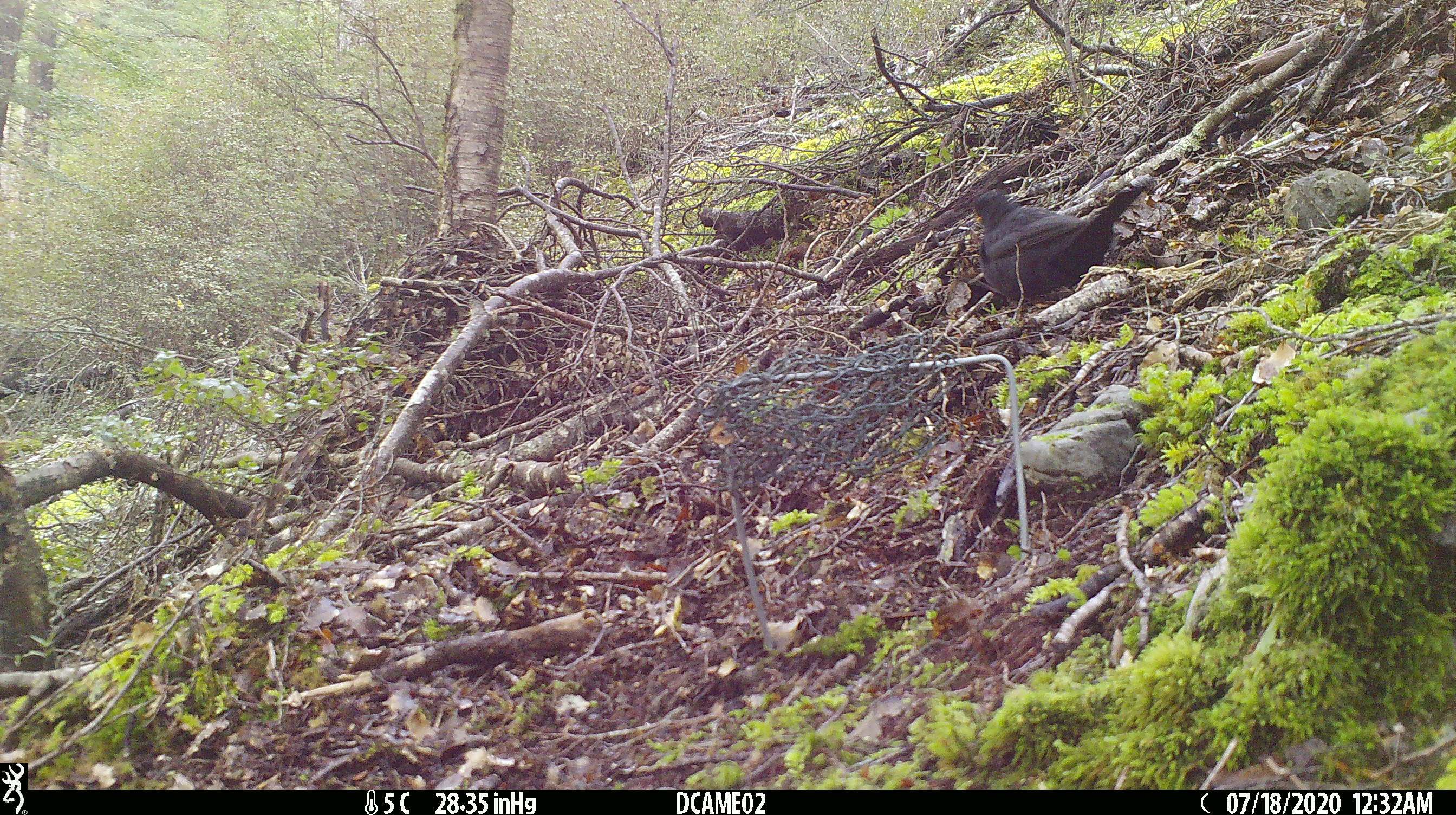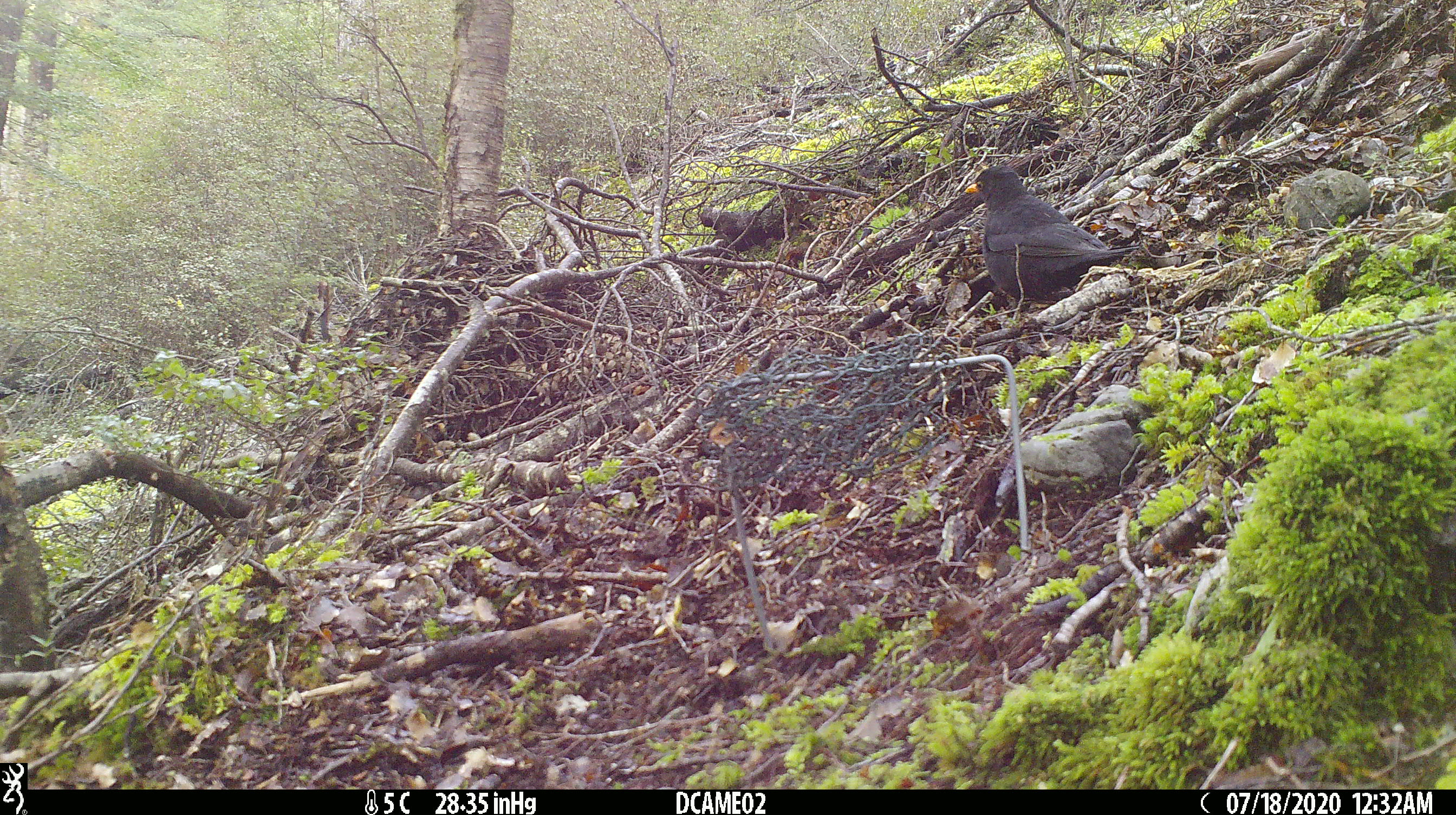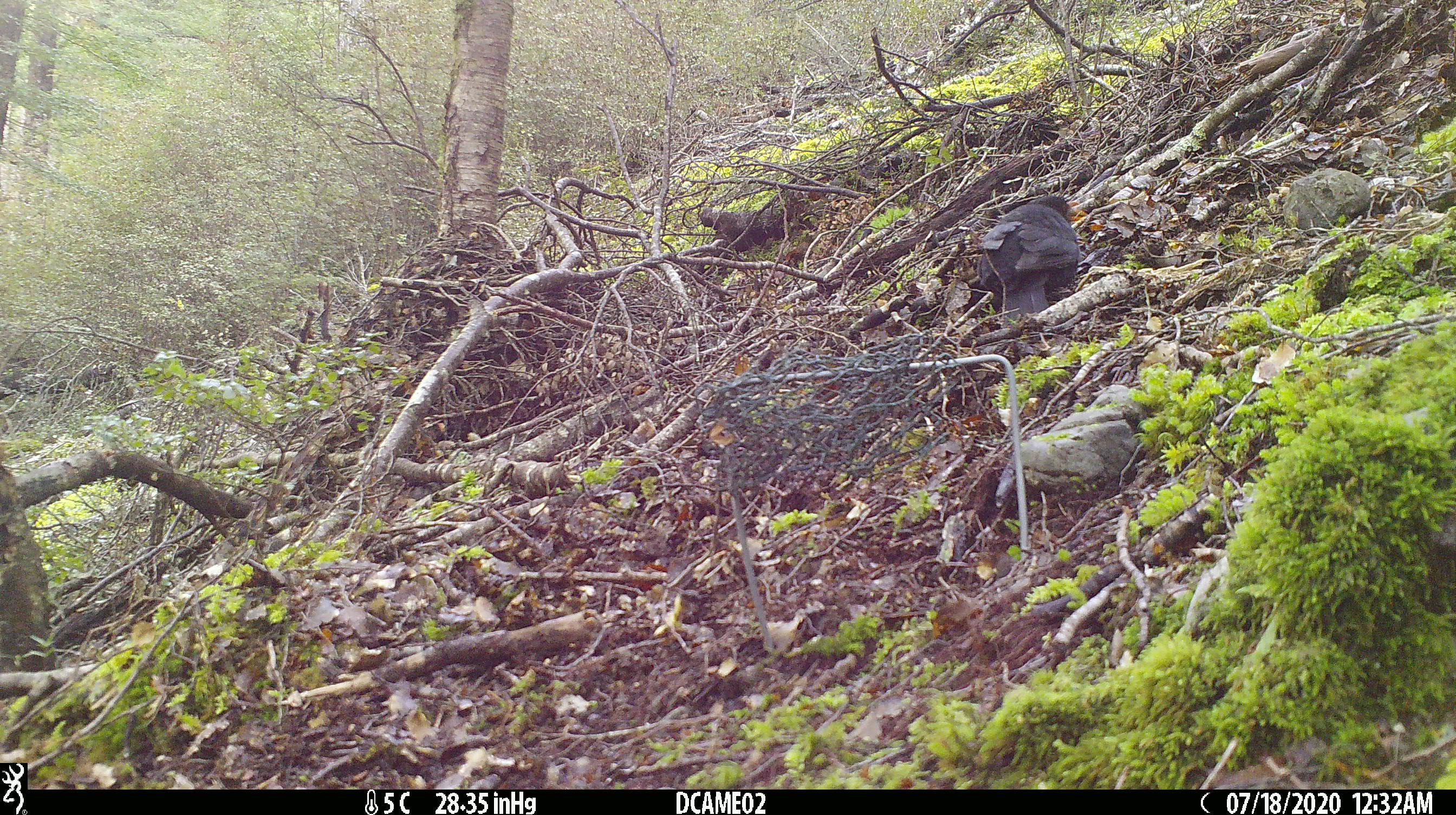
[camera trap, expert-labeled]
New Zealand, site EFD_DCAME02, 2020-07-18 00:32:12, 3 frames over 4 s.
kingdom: Animalia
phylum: Chordata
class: Aves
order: Passeriformes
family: Turdidae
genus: Turdus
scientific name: Turdus merula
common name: eurasian blackbird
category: blackbird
Blackbird (eurasian blackbird) (Turdus merula).